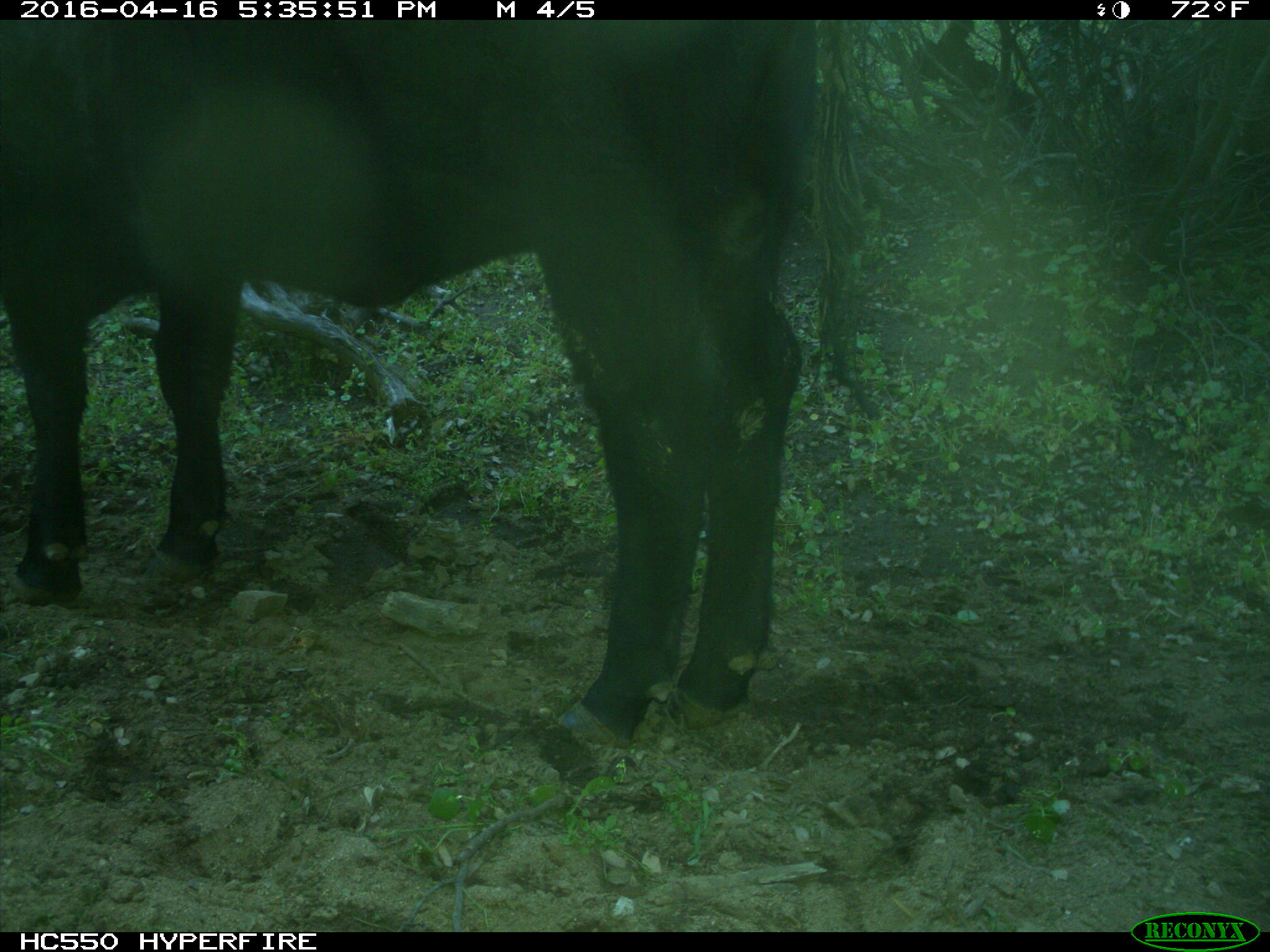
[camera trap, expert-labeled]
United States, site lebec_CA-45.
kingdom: Animalia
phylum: Chordata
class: Mammalia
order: Artiodactyla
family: Bovidae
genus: Bos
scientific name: Bos taurus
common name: domestic cow